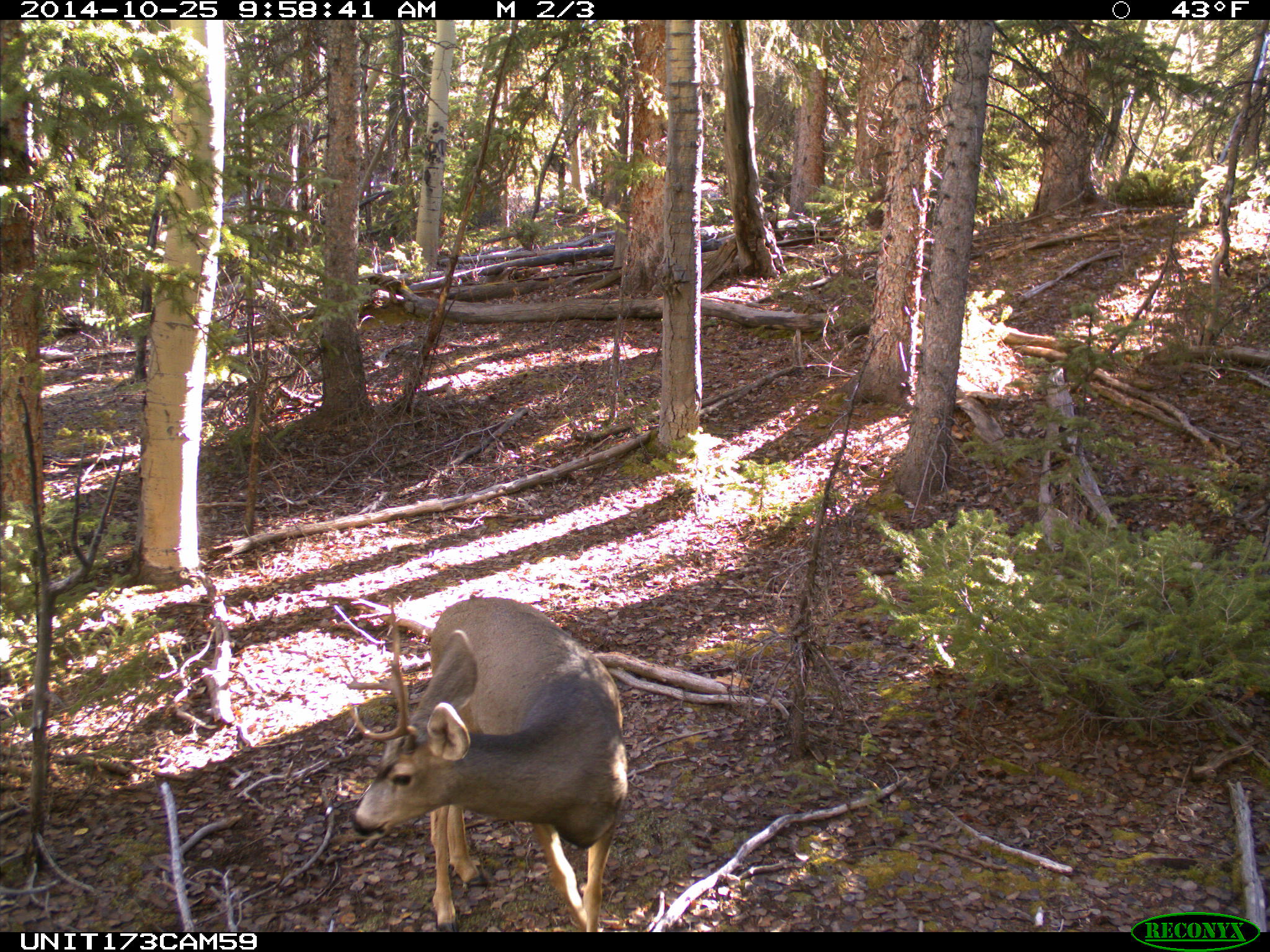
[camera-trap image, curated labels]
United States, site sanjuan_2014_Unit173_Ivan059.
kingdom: Animalia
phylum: Chordata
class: Mammalia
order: Artiodactyla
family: Cervidae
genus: Odocoileus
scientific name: Odocoileus hemionus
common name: mule deer